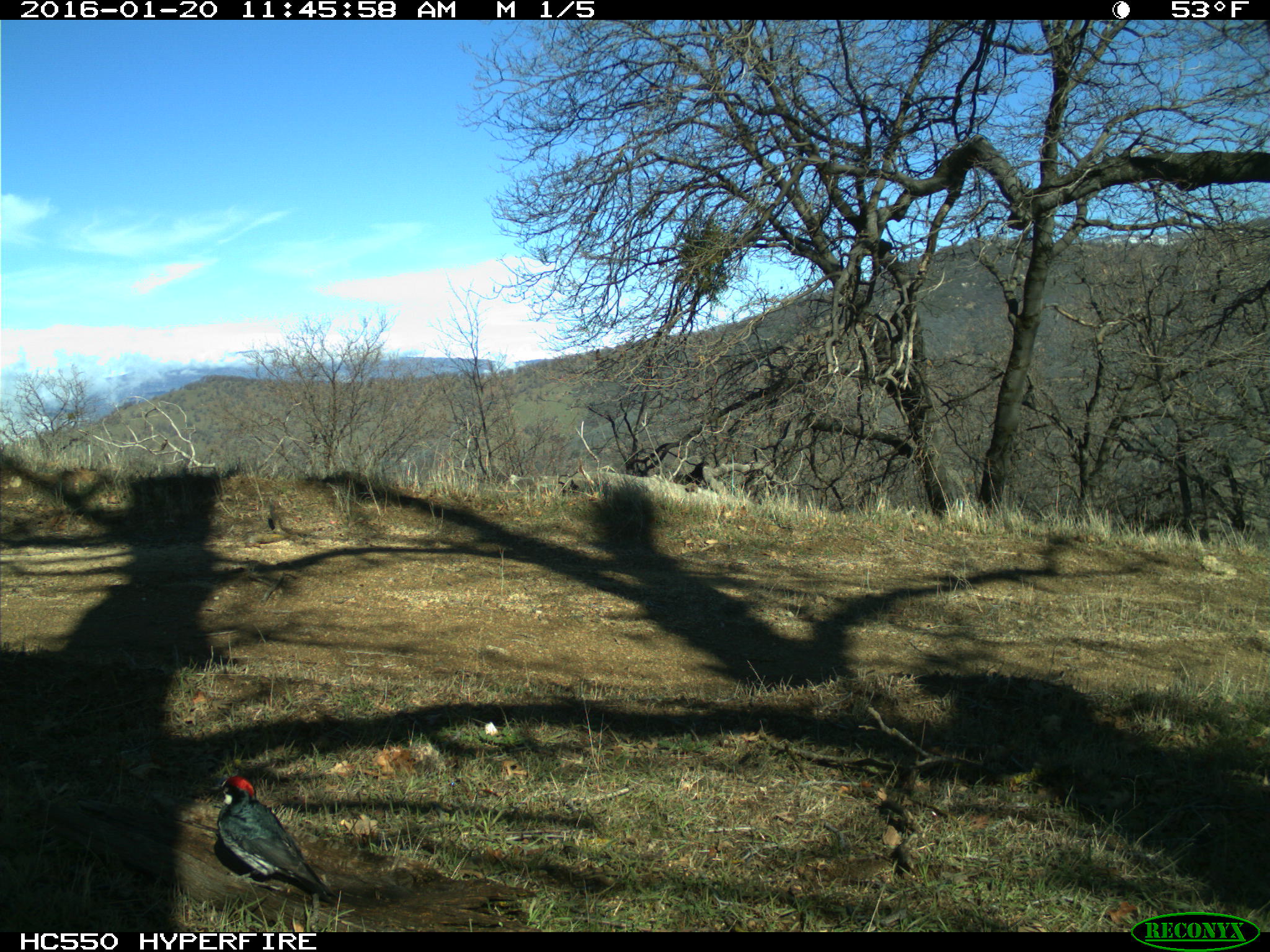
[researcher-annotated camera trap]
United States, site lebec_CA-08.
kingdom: Animalia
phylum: Chordata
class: Aves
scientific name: Aves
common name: birds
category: unidentified bird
Unidentified bird (birds) (Aves).